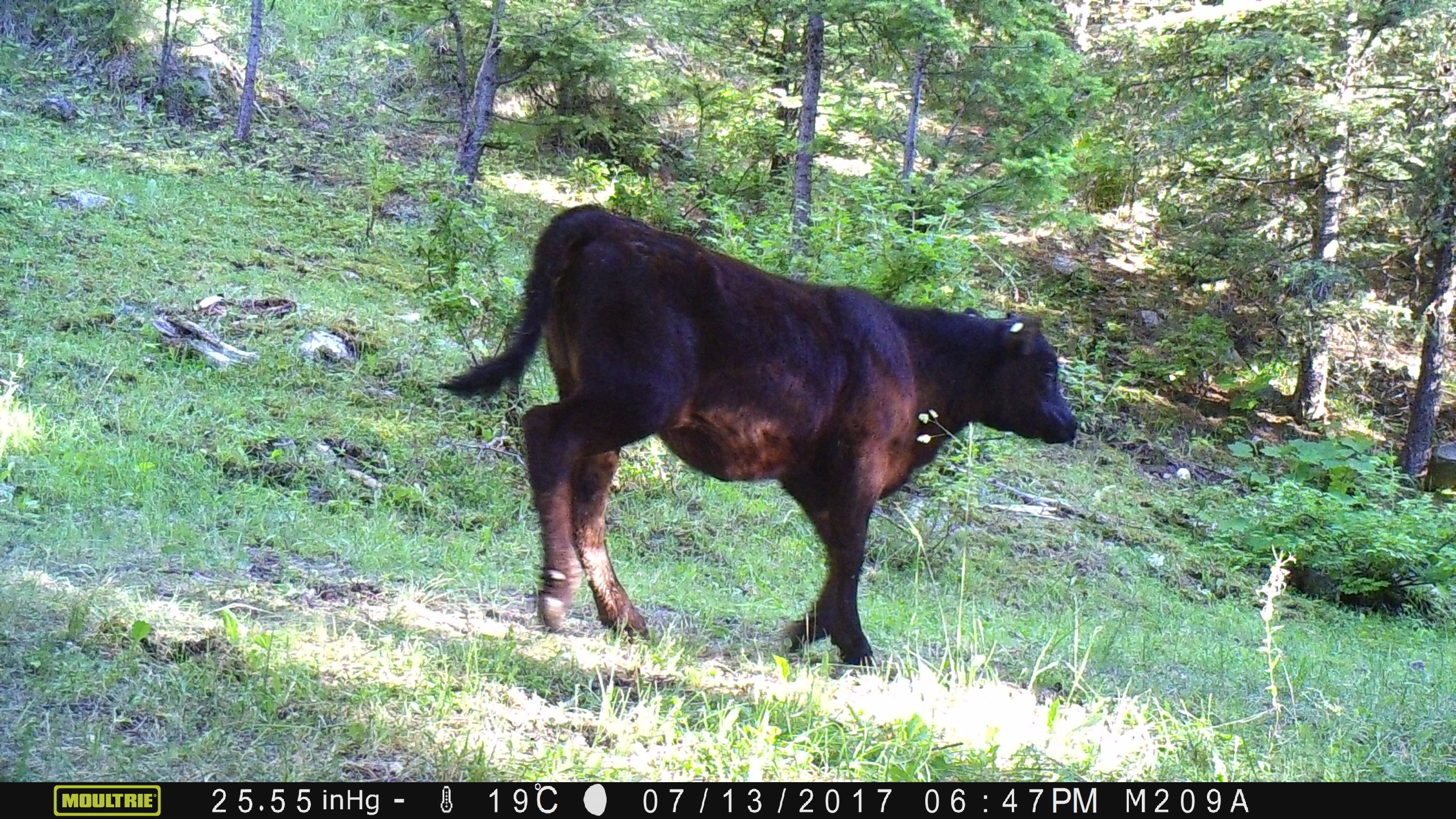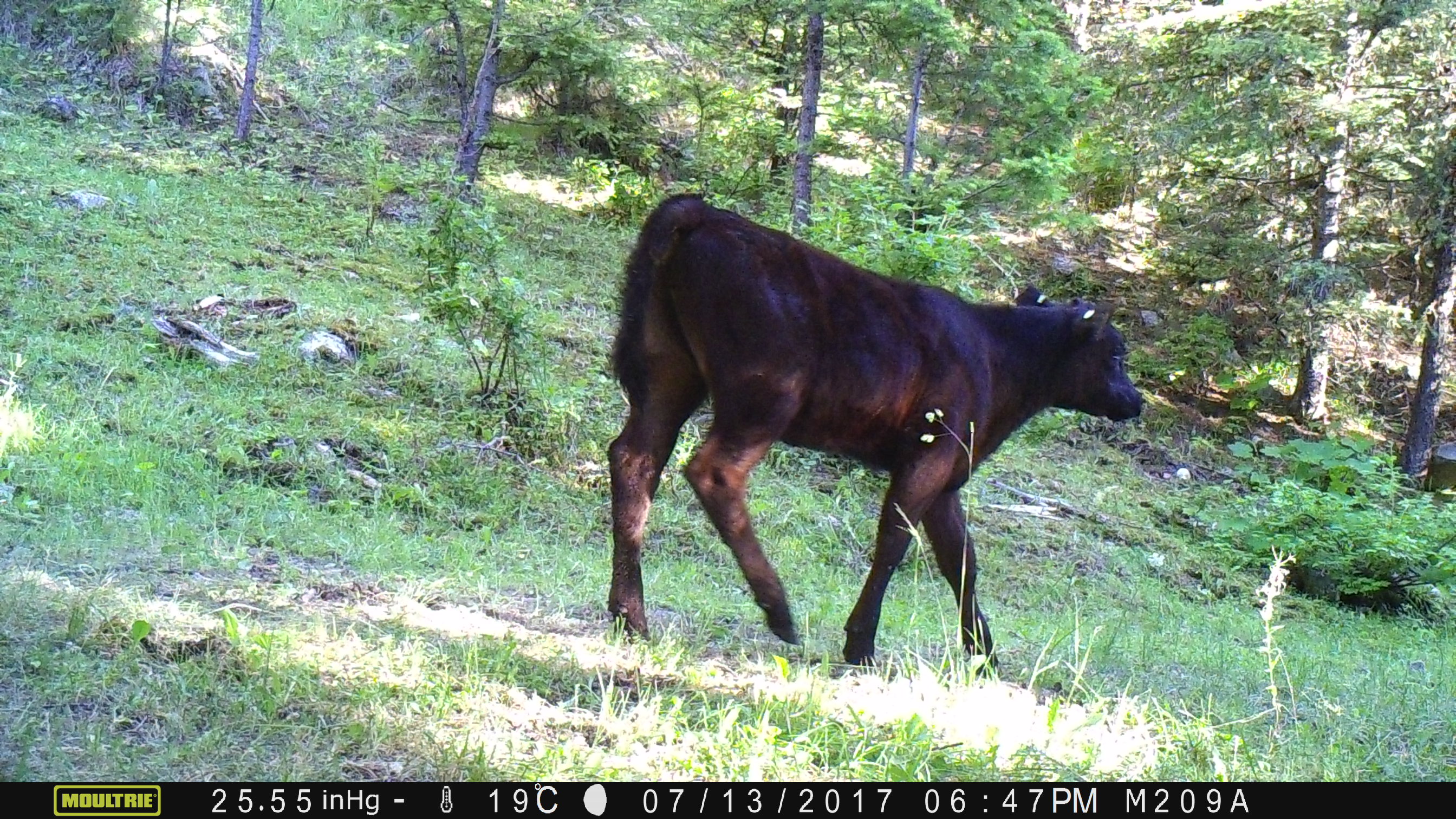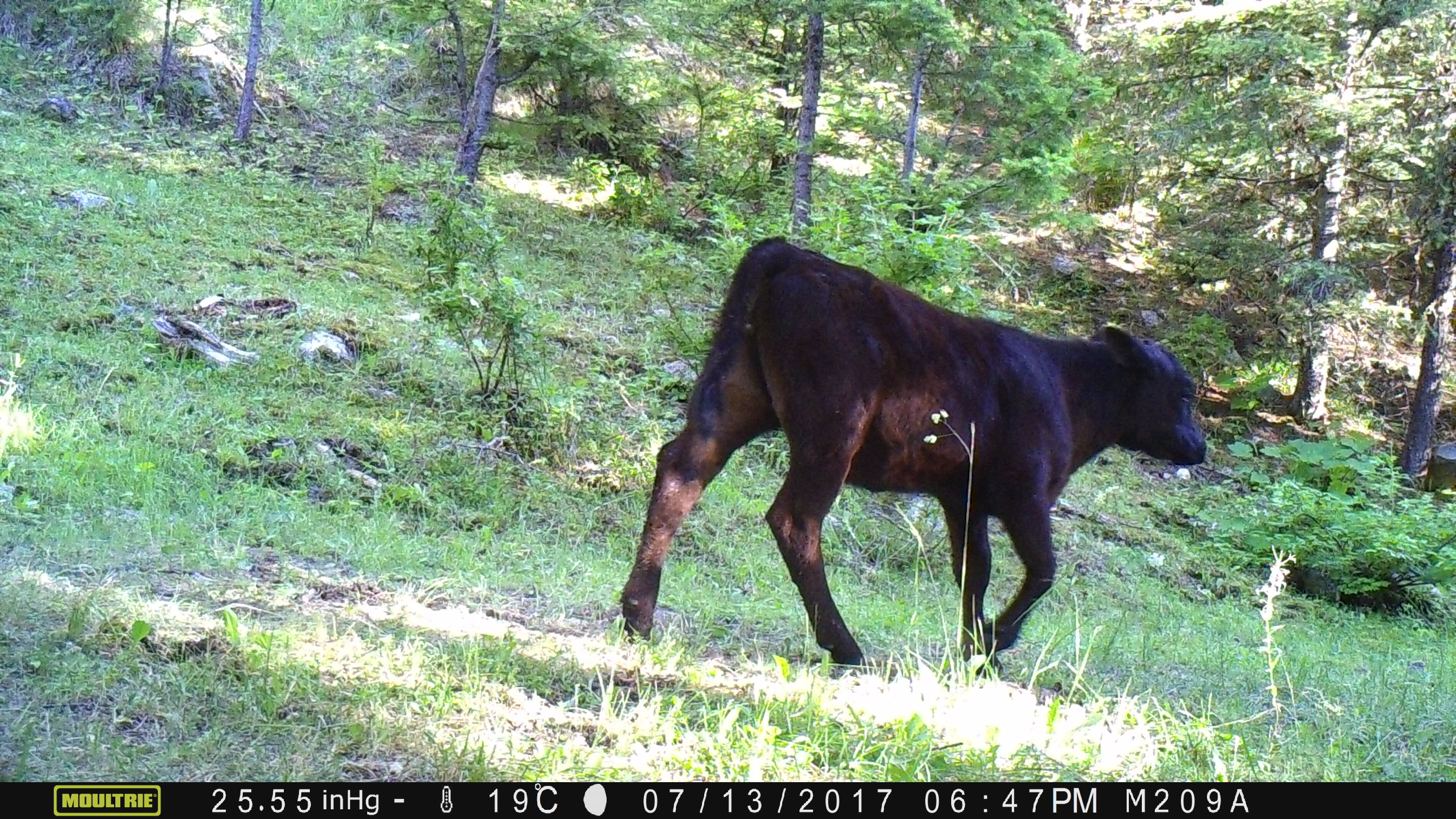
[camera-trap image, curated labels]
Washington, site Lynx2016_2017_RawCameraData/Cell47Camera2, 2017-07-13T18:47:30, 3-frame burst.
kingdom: Animalia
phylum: Chordata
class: Mammalia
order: Artiodactyla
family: Bovidae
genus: Bos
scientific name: Bos taurus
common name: domestic cattle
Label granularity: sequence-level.